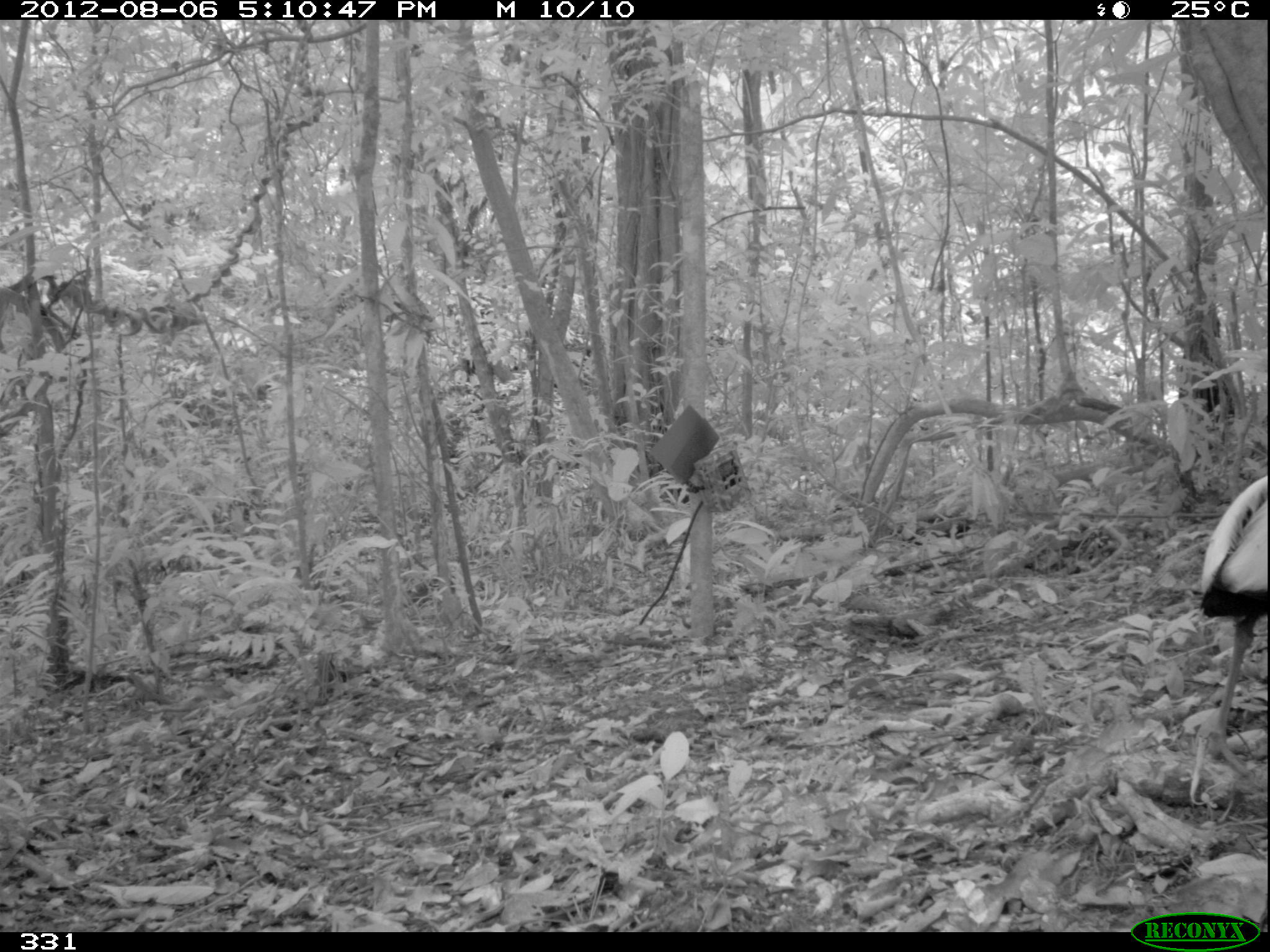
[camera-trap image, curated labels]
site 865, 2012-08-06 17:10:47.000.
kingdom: Animalia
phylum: Chordata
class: Aves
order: Gruiformes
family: Psophiidae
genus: Psophia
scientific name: Psophia leucoptera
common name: pale-winged trumpeter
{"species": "Psophia leucoptera (pale-winged trumpeter)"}